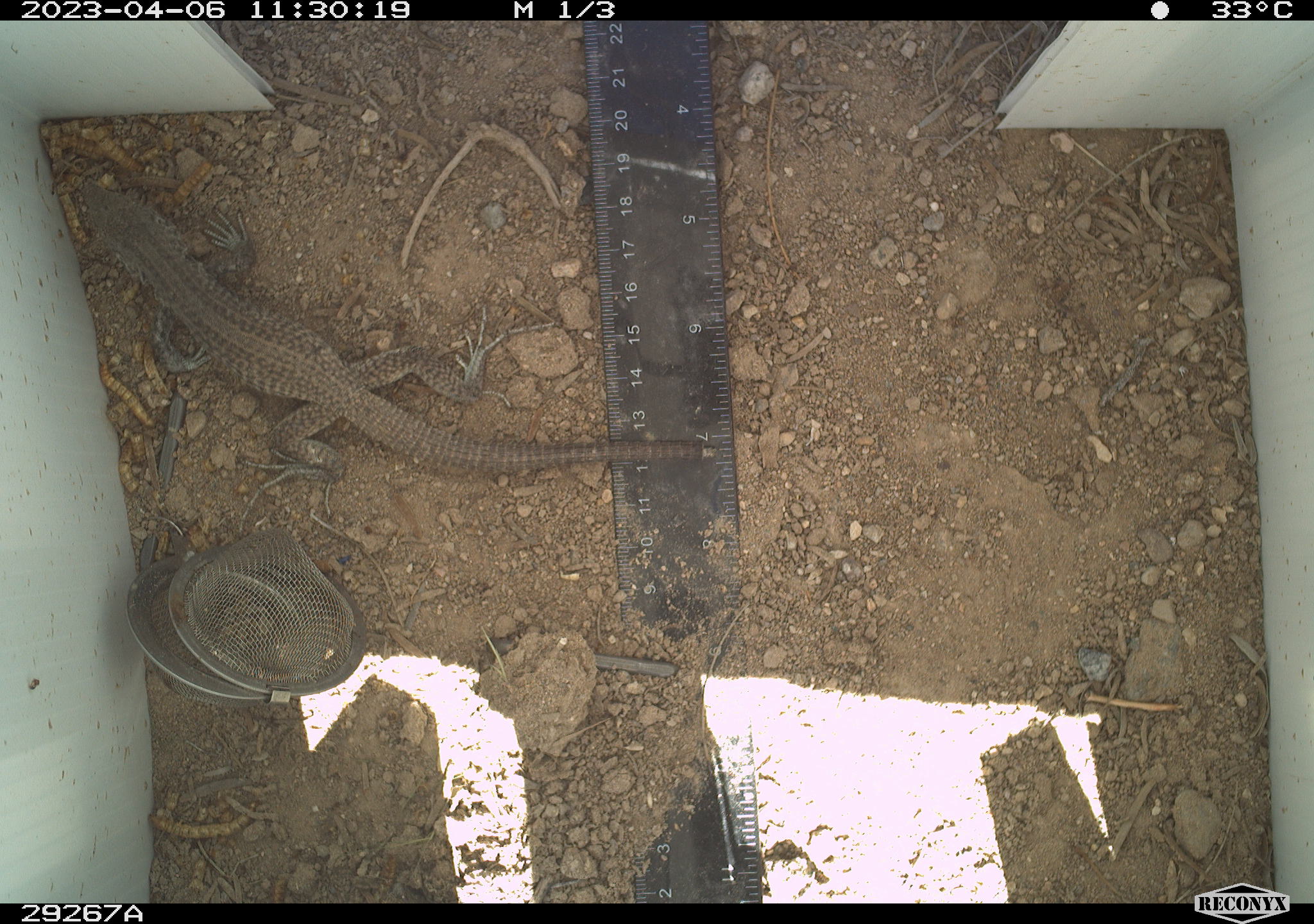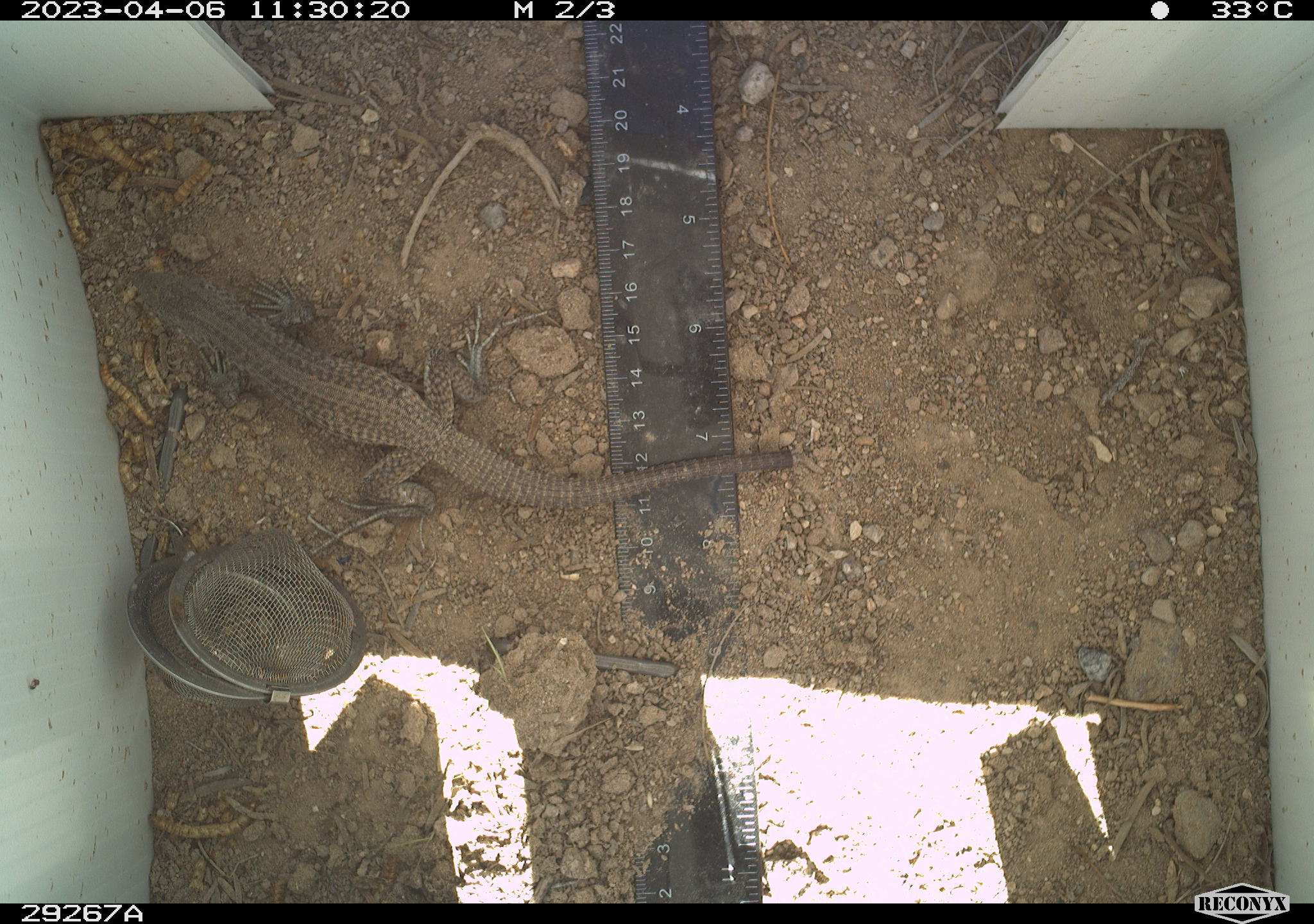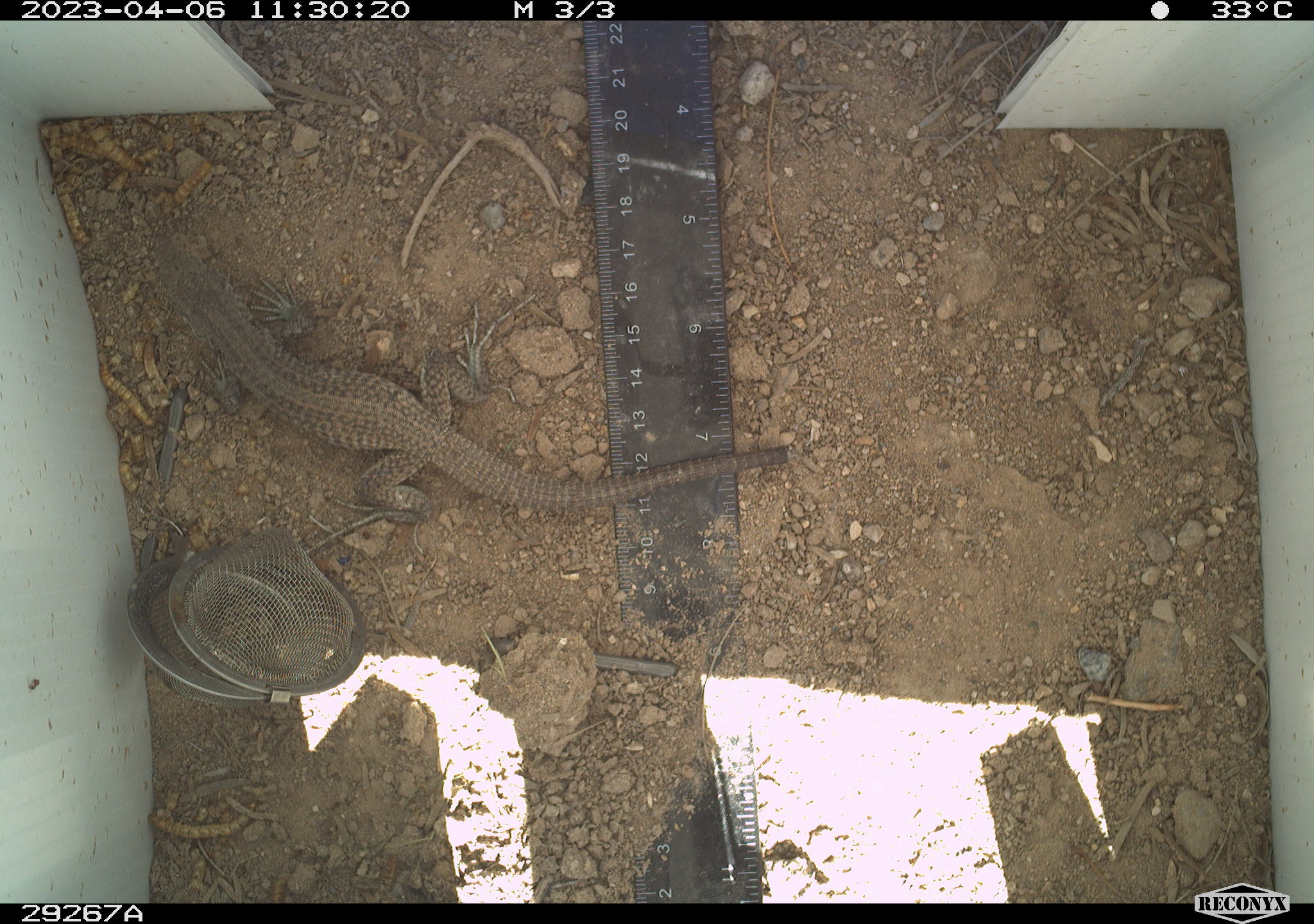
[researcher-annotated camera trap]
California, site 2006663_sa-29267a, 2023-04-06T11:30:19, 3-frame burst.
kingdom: Animalia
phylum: Chordata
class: Reptilia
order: Squamata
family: Teiidae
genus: Aspidoscelis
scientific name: Aspidoscelis tigris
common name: western whiptail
Western whiptail (Aspidoscelis tigris).